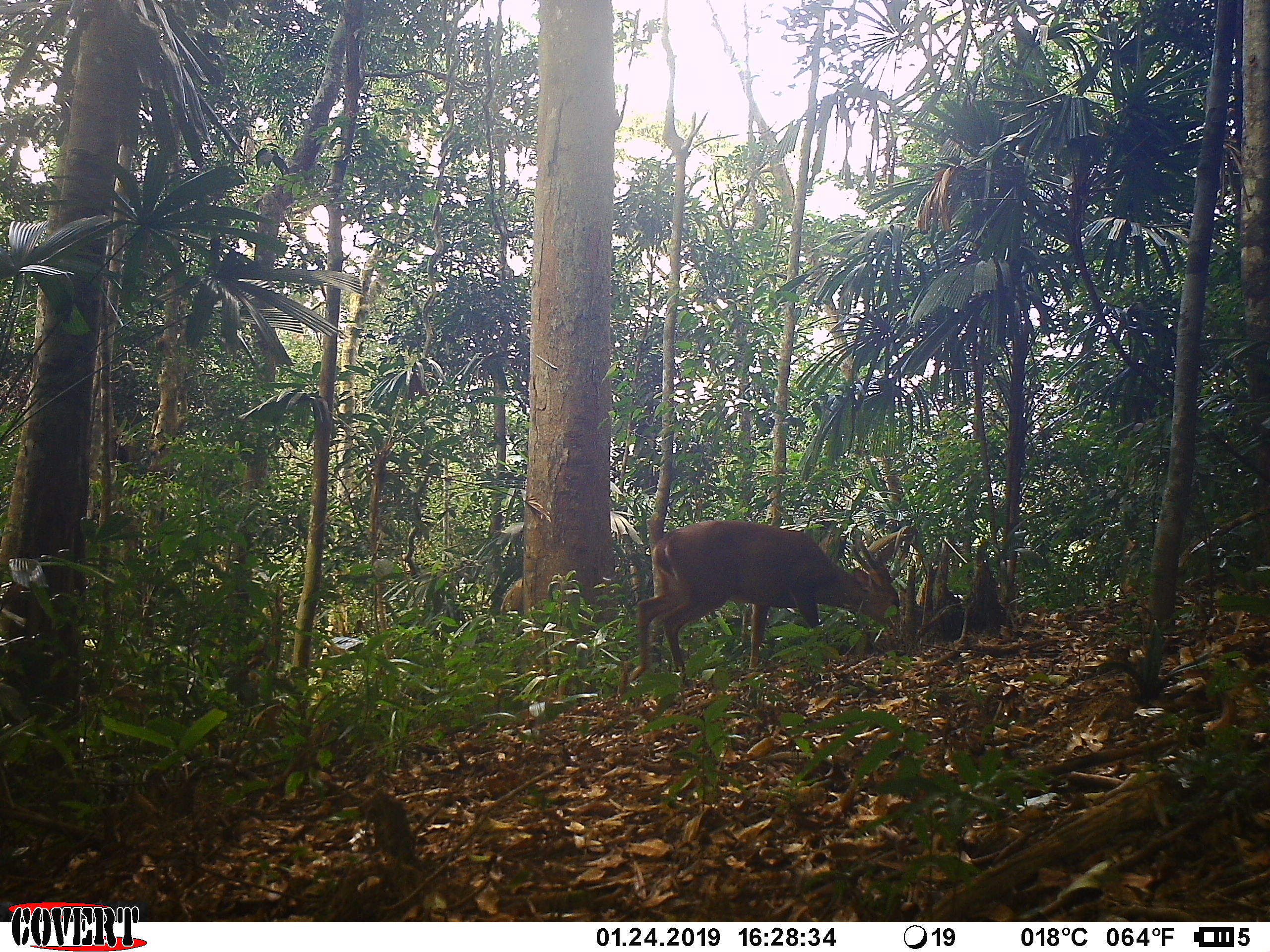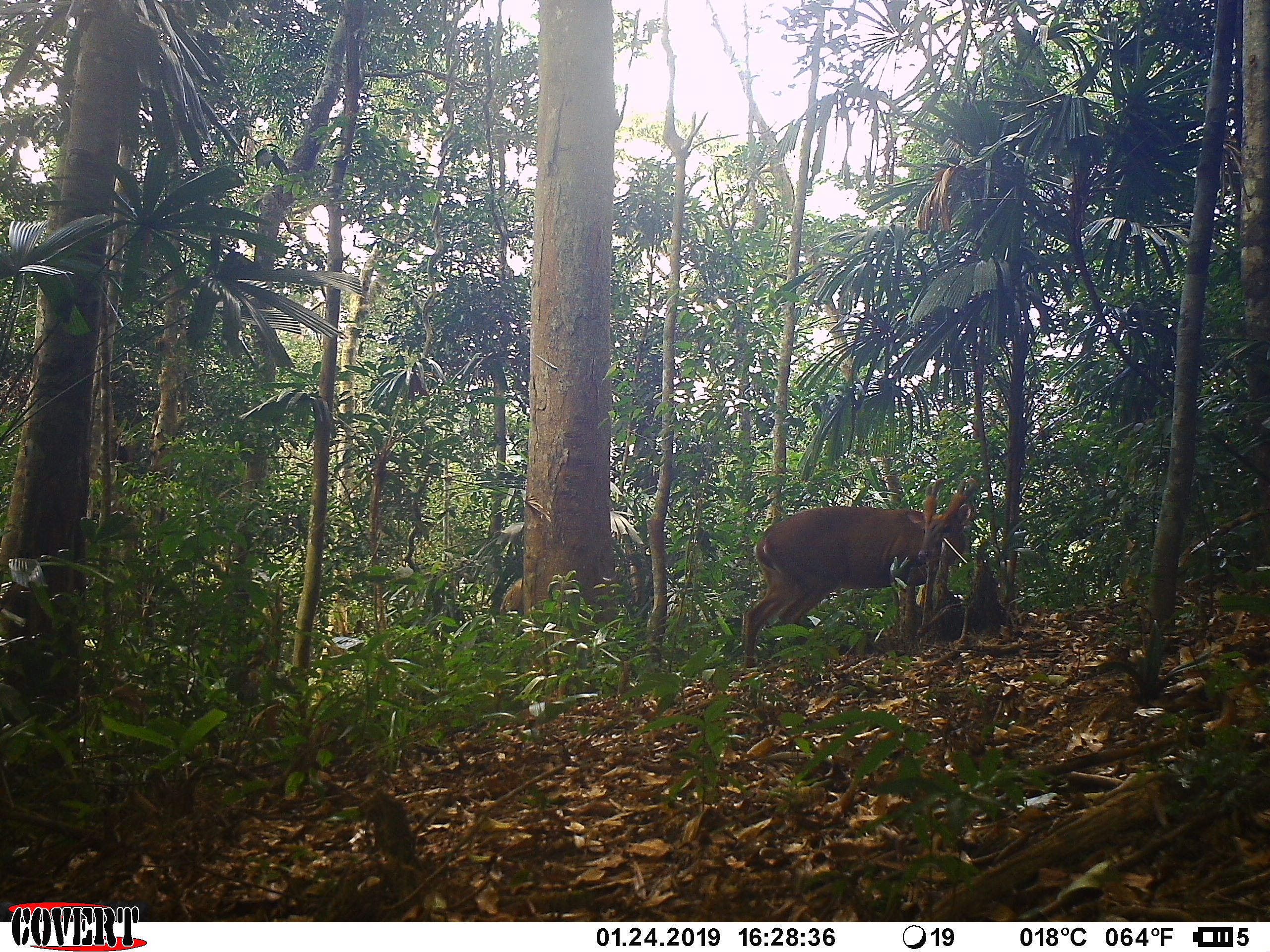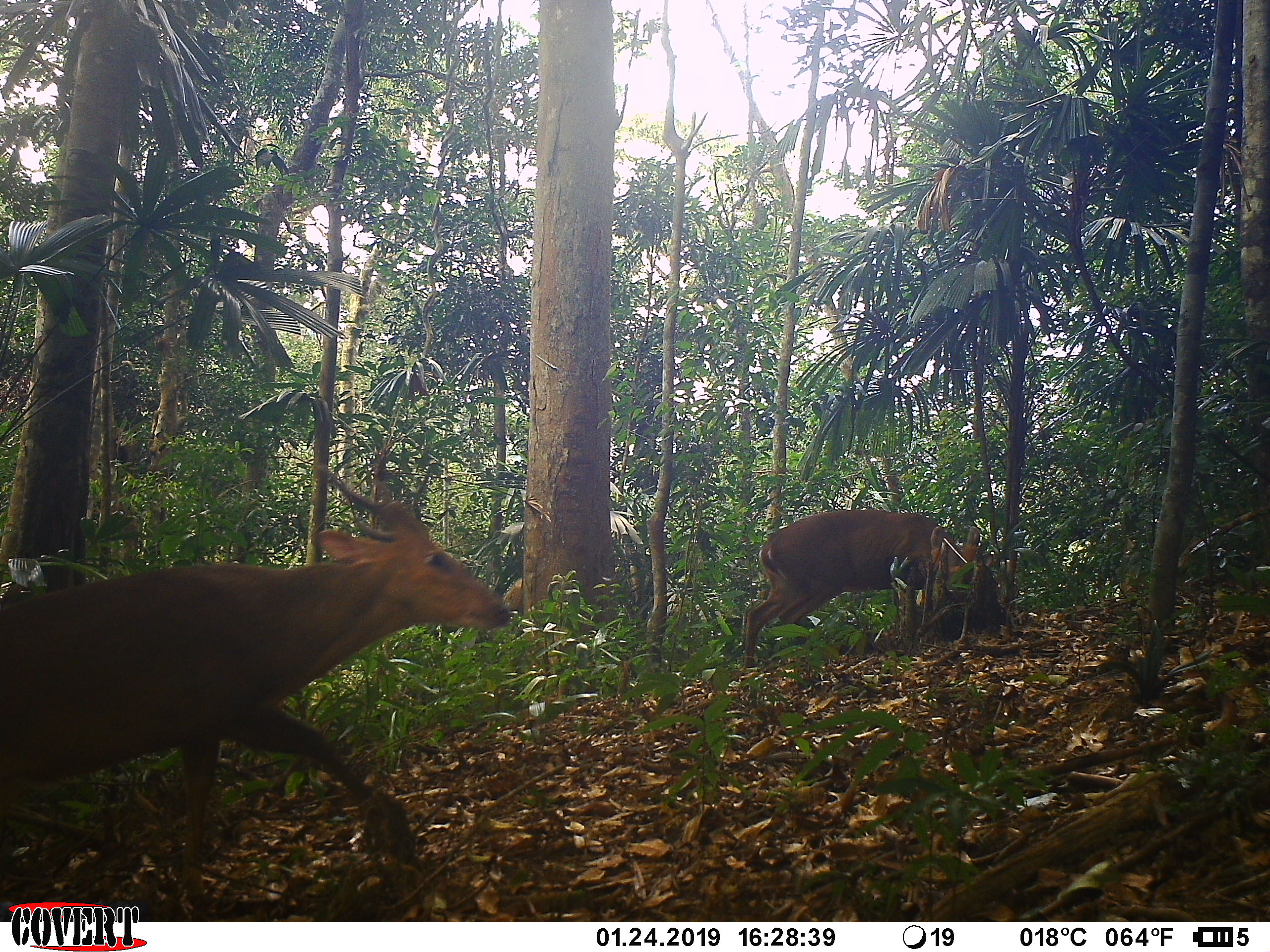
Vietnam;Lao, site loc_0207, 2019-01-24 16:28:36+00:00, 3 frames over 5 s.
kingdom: Animalia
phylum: Chordata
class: Mammalia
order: Artiodactyla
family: Cervidae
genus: Muntiacus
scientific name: Muntiacus vuquangensis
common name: large-antlered muntjac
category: large antlered muntjac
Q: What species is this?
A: Large antlered muntjac (large-antlered muntjac) (Muntiacus vuquangensis).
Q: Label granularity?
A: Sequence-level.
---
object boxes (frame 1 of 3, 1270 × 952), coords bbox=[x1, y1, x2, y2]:
large antlered muntjac: bbox=[628, 517, 893, 682]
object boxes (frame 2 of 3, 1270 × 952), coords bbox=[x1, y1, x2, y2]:
large antlered muntjac: bbox=[742, 475, 978, 665]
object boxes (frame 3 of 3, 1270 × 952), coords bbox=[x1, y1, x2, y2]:
large antlered muntjac: bbox=[0, 462, 509, 921]; bbox=[742, 508, 995, 669]